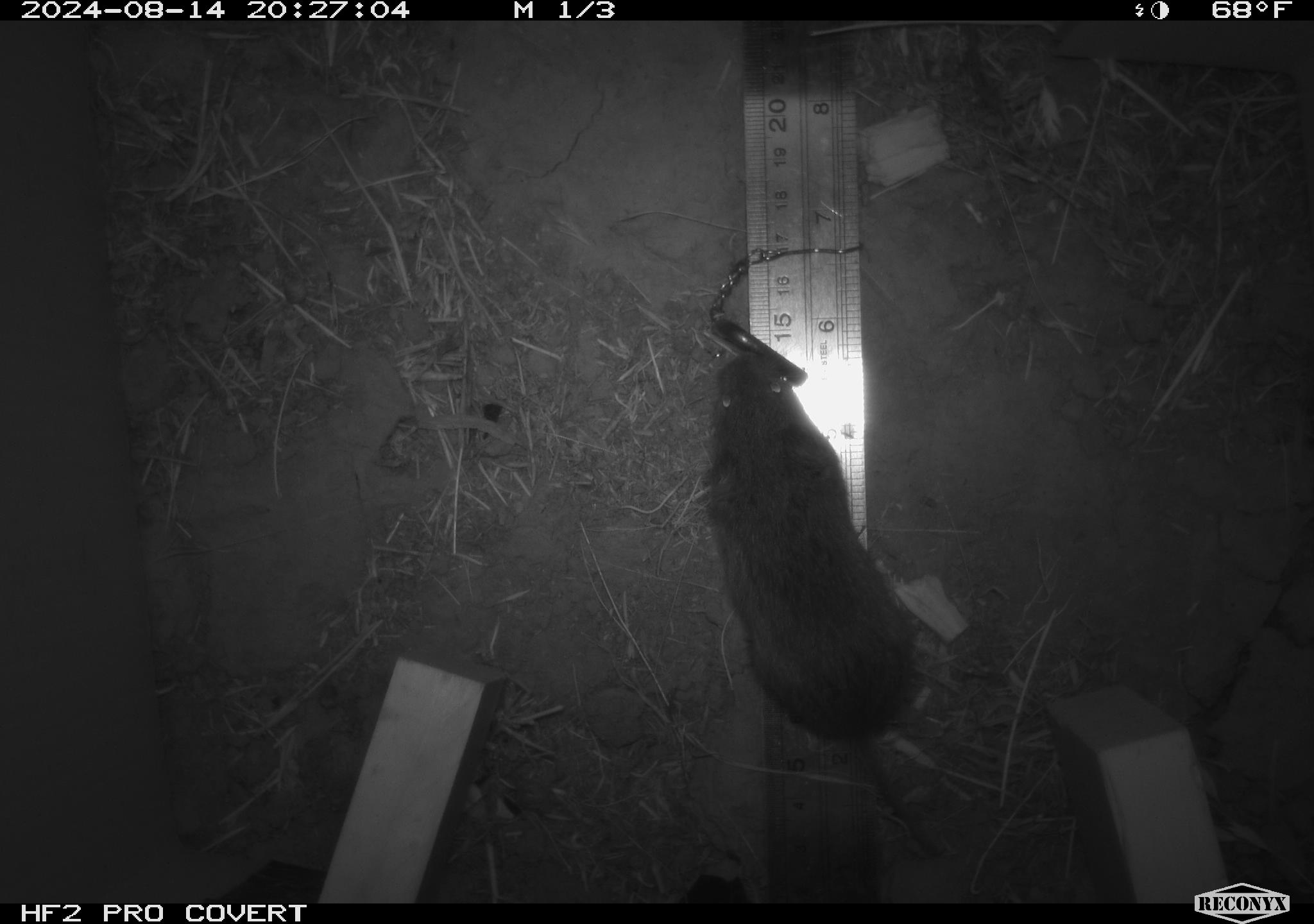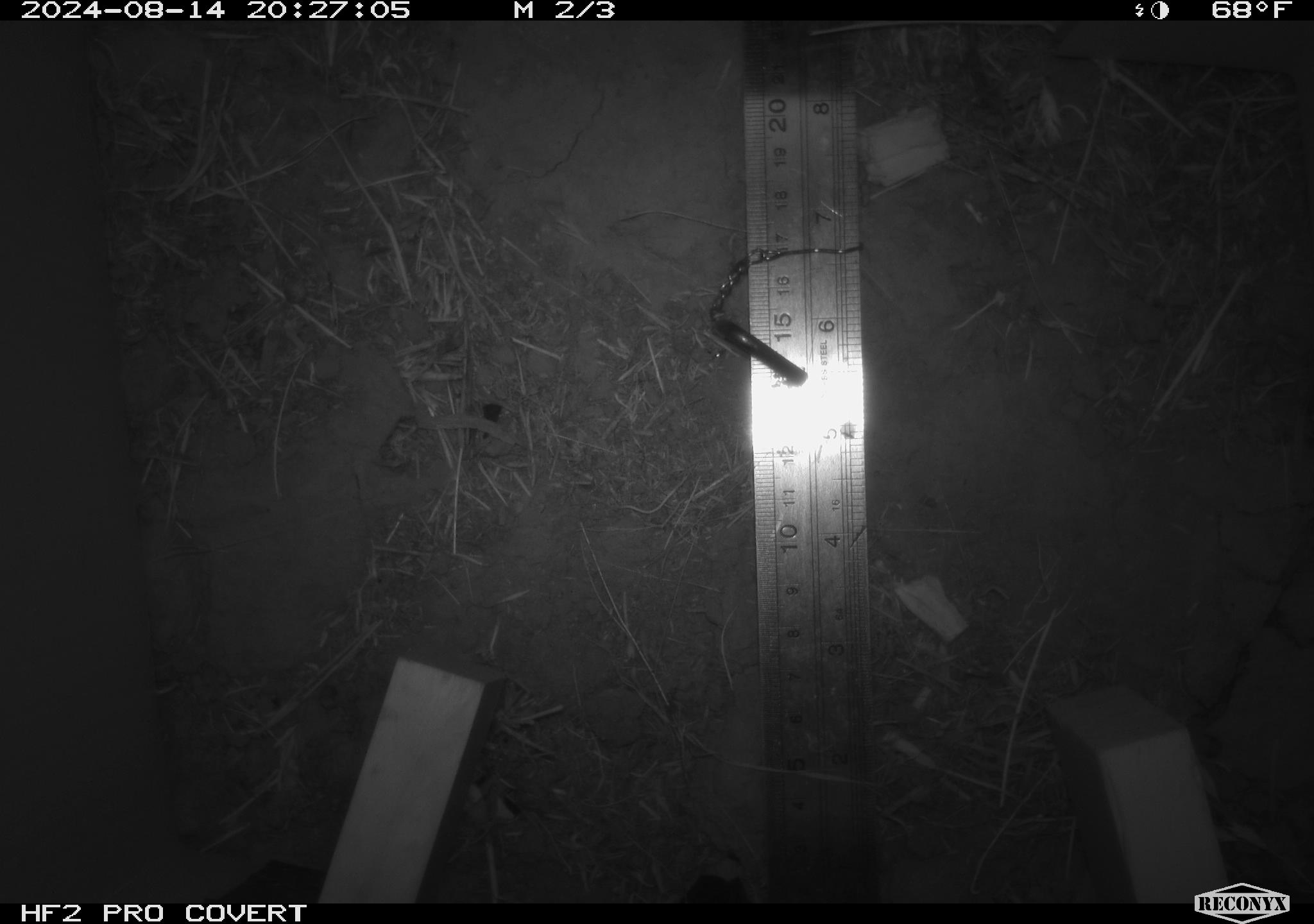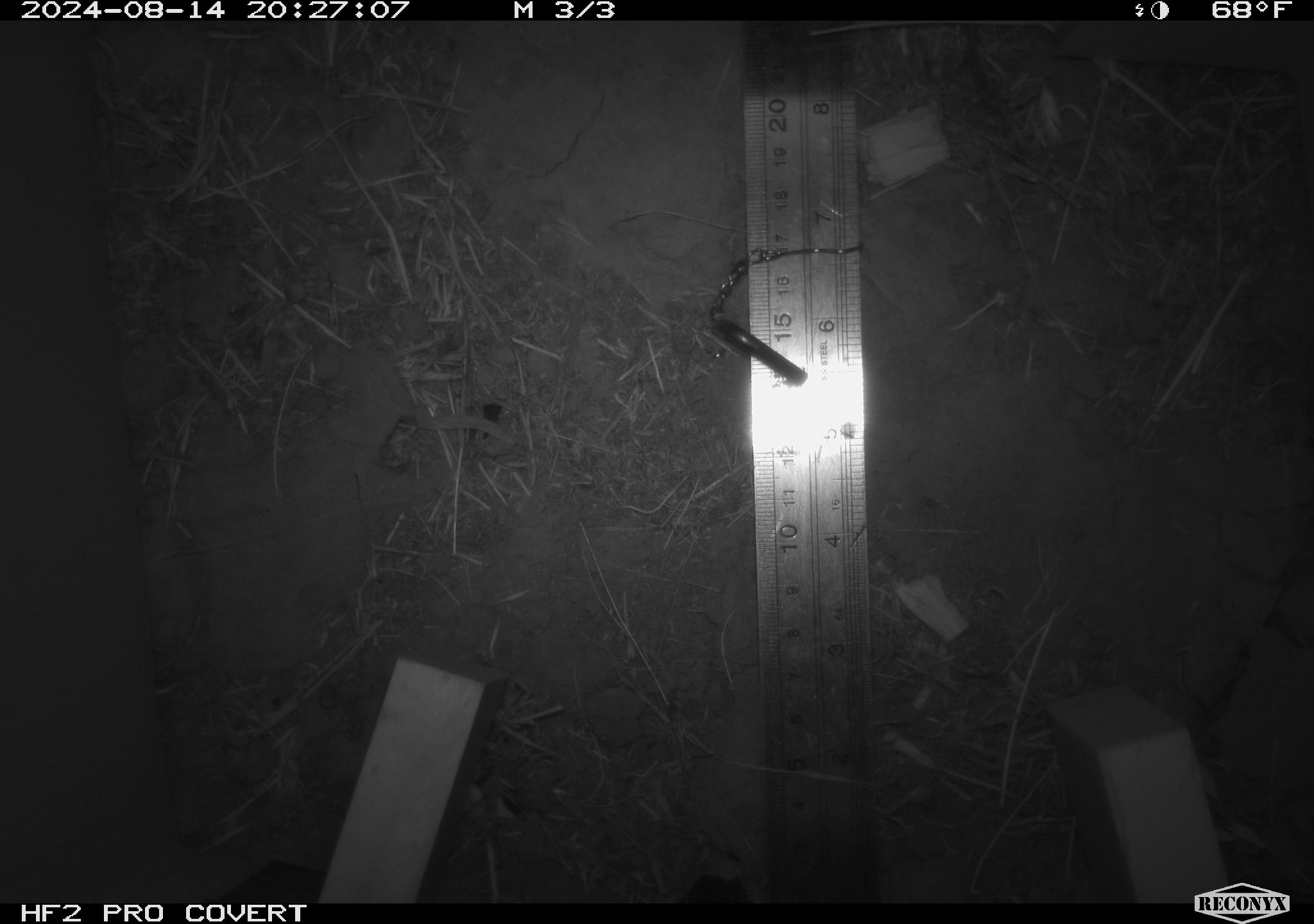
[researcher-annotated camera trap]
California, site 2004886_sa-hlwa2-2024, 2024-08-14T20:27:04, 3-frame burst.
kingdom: Animalia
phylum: Chordata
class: Mammalia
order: Rodentia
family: Cricetidae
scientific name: Arvicolinae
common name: voles, lemmings, and muskrats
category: arvicolinae subfamily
Arvicolinae subfamily (voles, lemmings, and muskrats) (Arvicolinae).